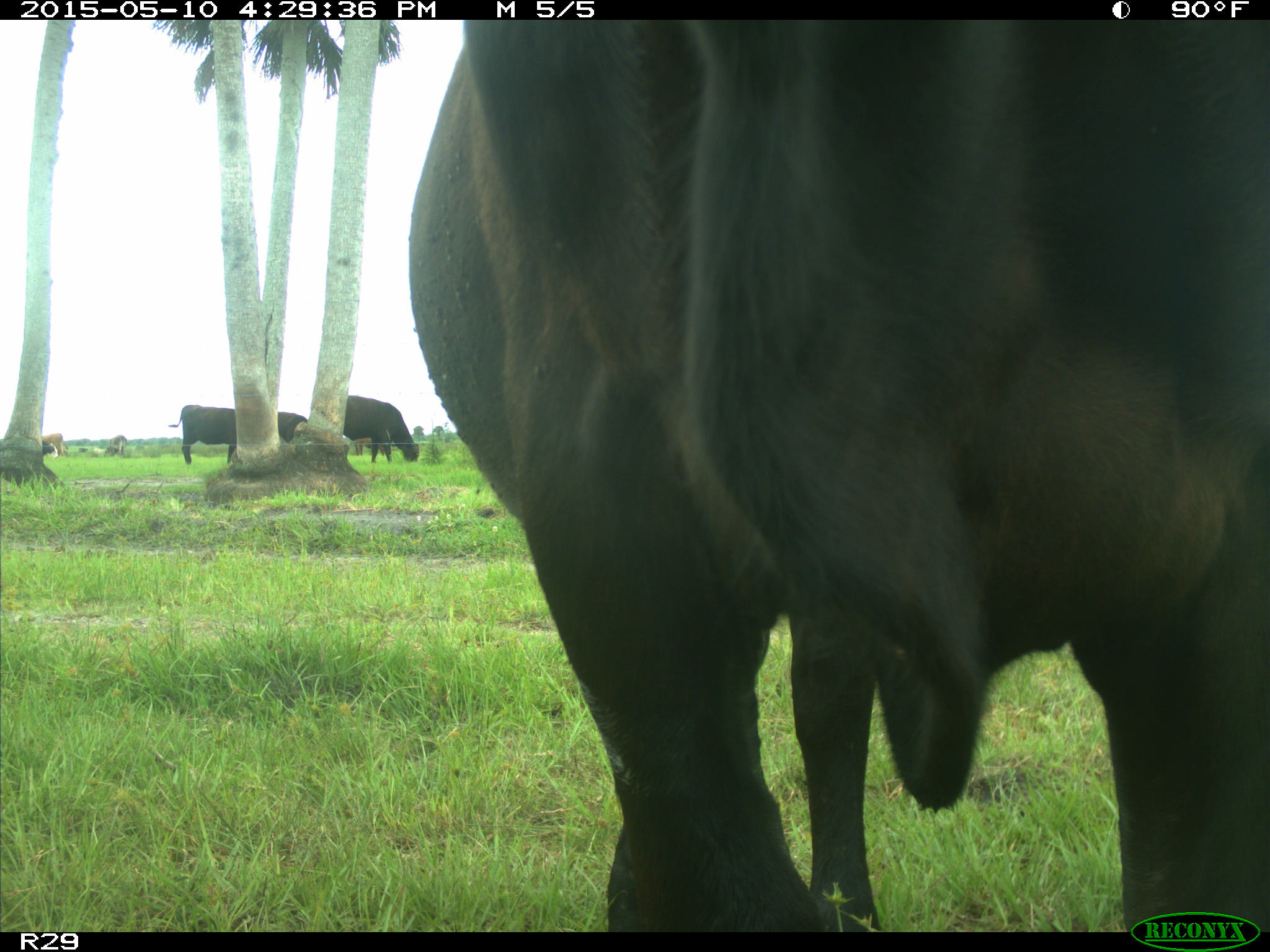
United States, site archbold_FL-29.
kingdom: Animalia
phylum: Chordata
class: Mammalia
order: Artiodactyla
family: Bovidae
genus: Bos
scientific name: Bos taurus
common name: domestic cow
Bos taurus (domestic cow).